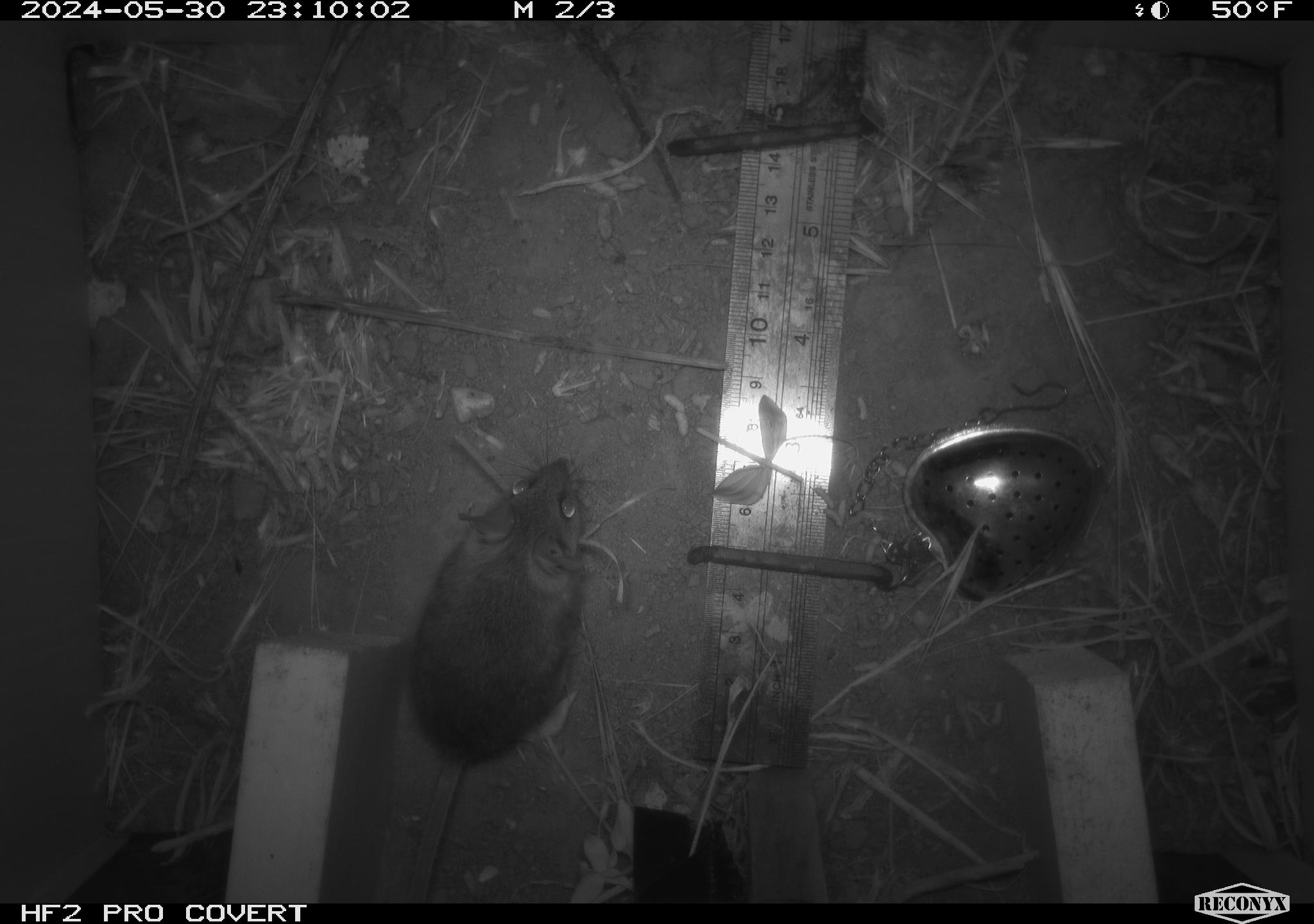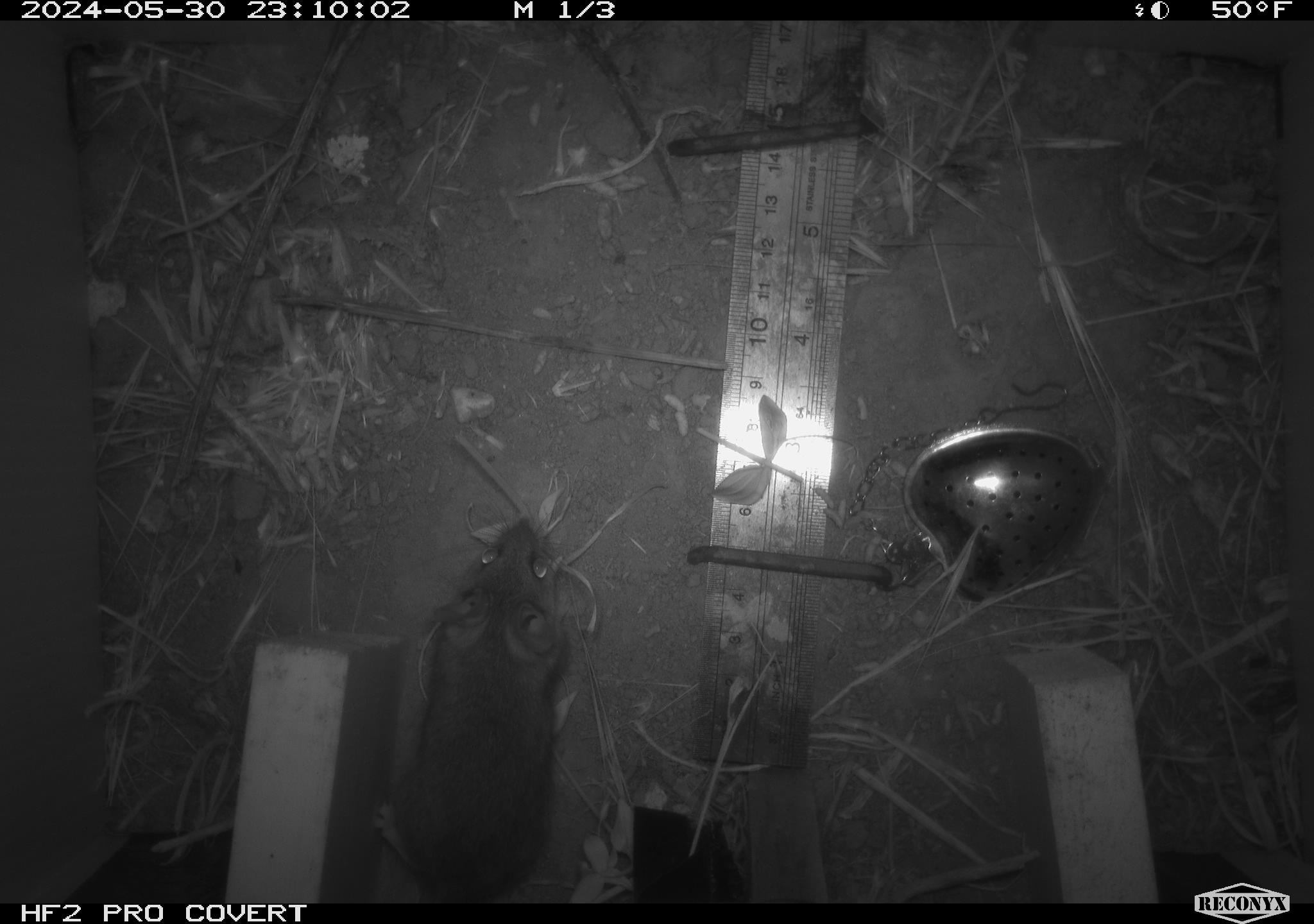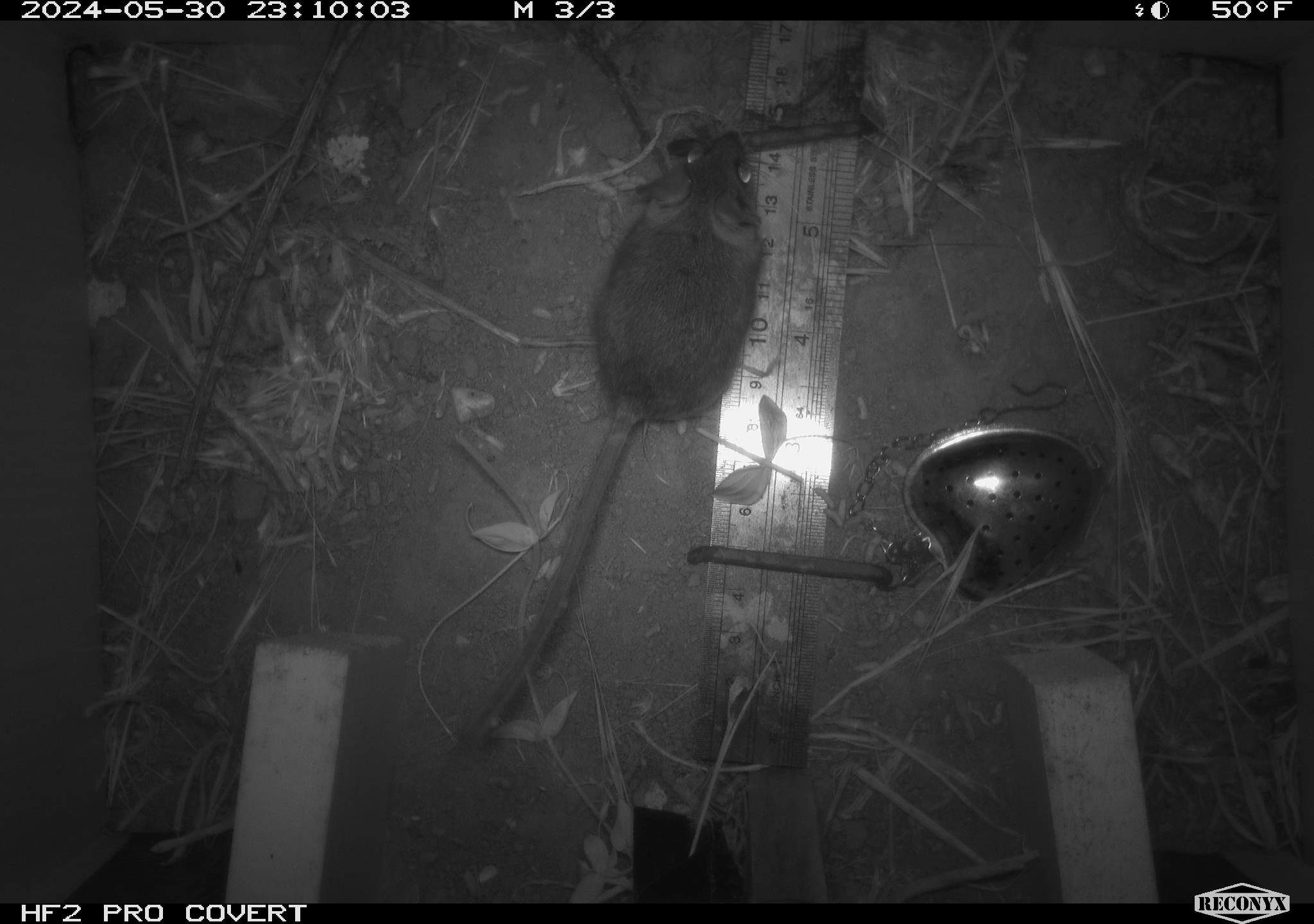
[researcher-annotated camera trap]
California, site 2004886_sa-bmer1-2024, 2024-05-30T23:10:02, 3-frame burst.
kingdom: Animalia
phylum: Chordata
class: Mammalia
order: Rodentia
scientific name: Rodentia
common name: mouse species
Mouse species (Rodentia).